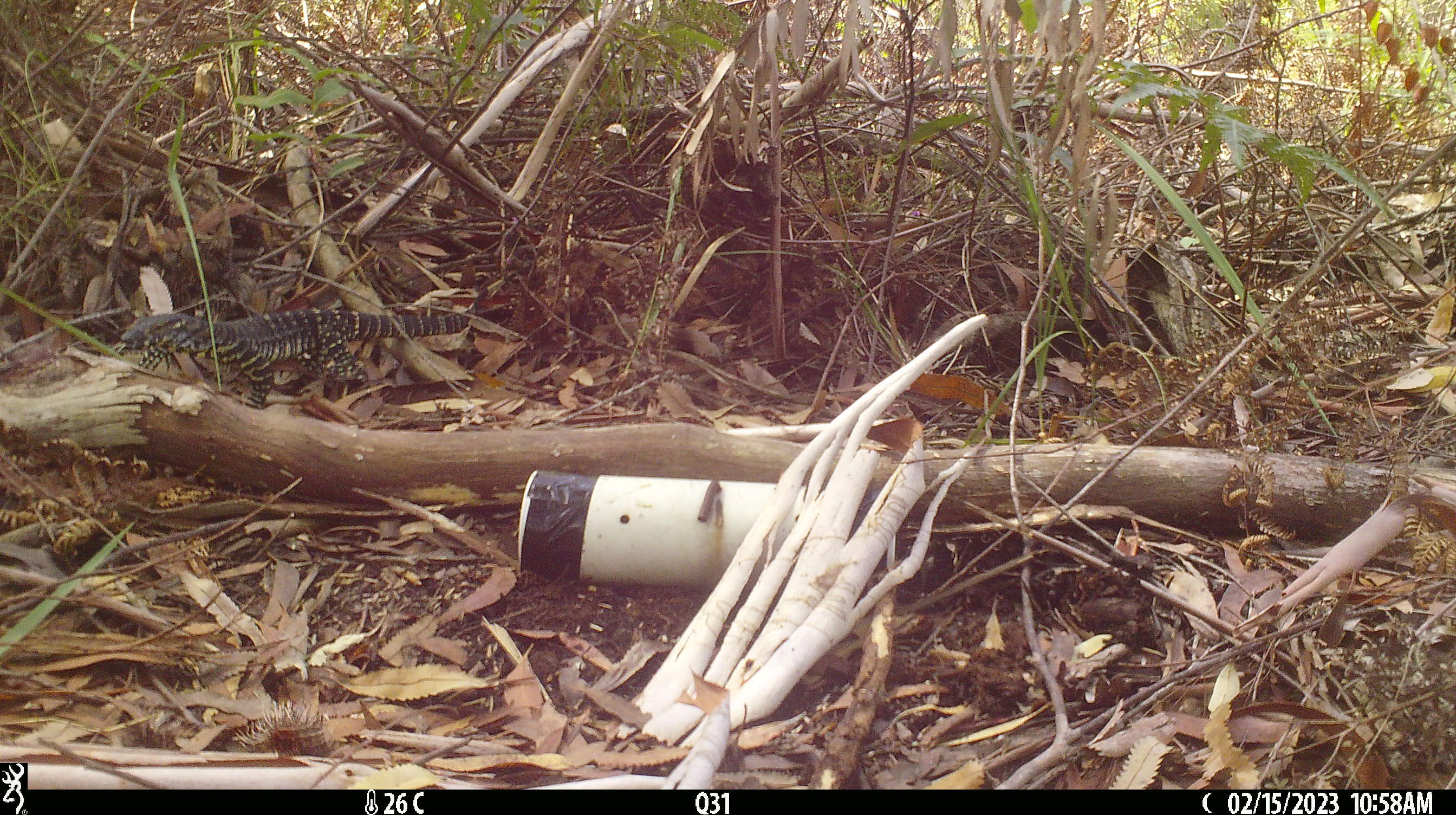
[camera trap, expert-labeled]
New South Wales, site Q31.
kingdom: Animalia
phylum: Chordata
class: Reptilia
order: Squamata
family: Varanidae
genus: Varanus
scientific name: Varanus varius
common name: lace monitor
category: goanna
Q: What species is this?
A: Goanna (lace monitor) (Varanus varius).